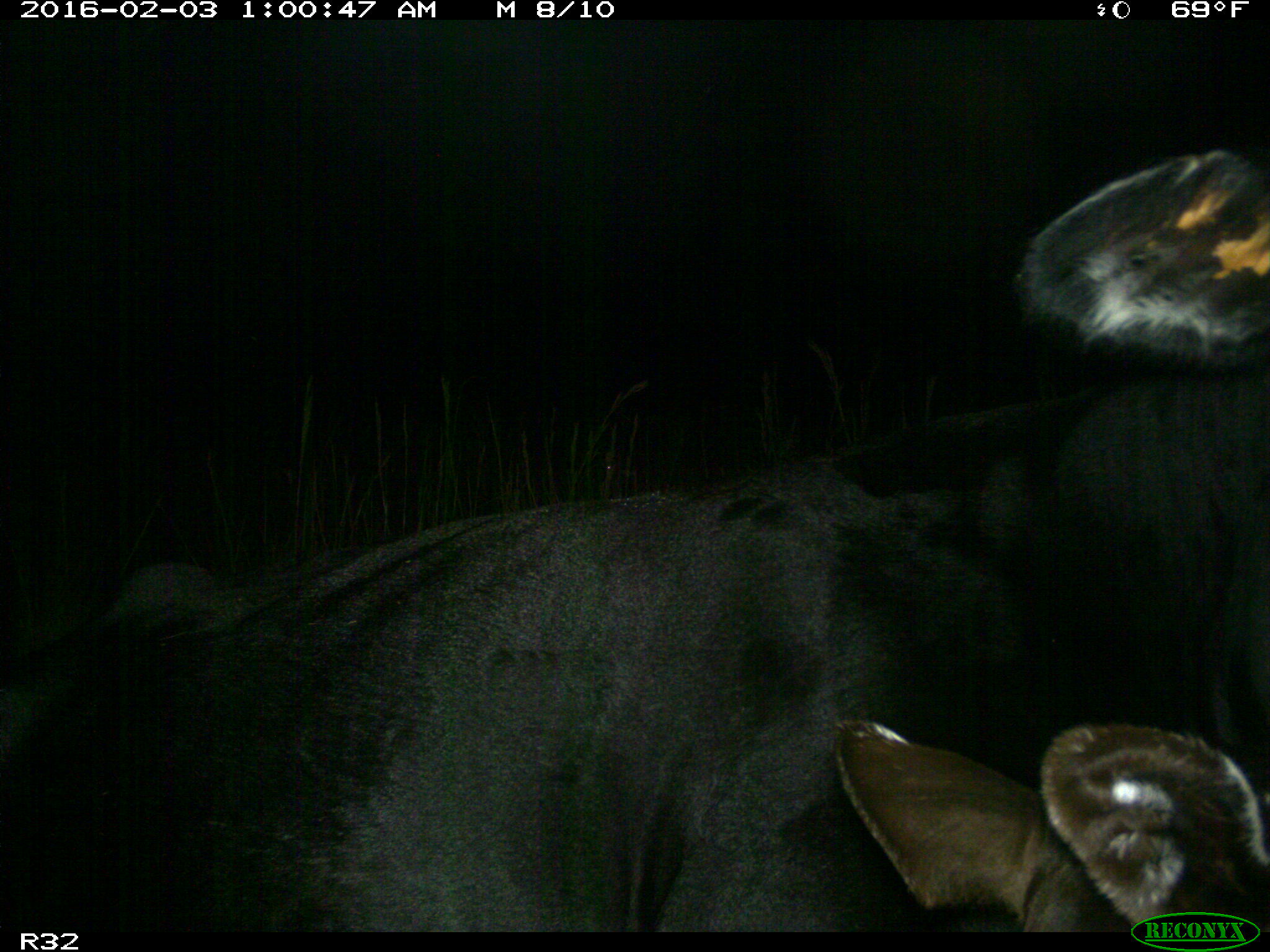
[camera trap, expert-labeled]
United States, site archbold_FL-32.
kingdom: Animalia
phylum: Chordata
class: Mammalia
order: Artiodactyla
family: Bovidae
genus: Bos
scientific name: Bos taurus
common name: domestic cow